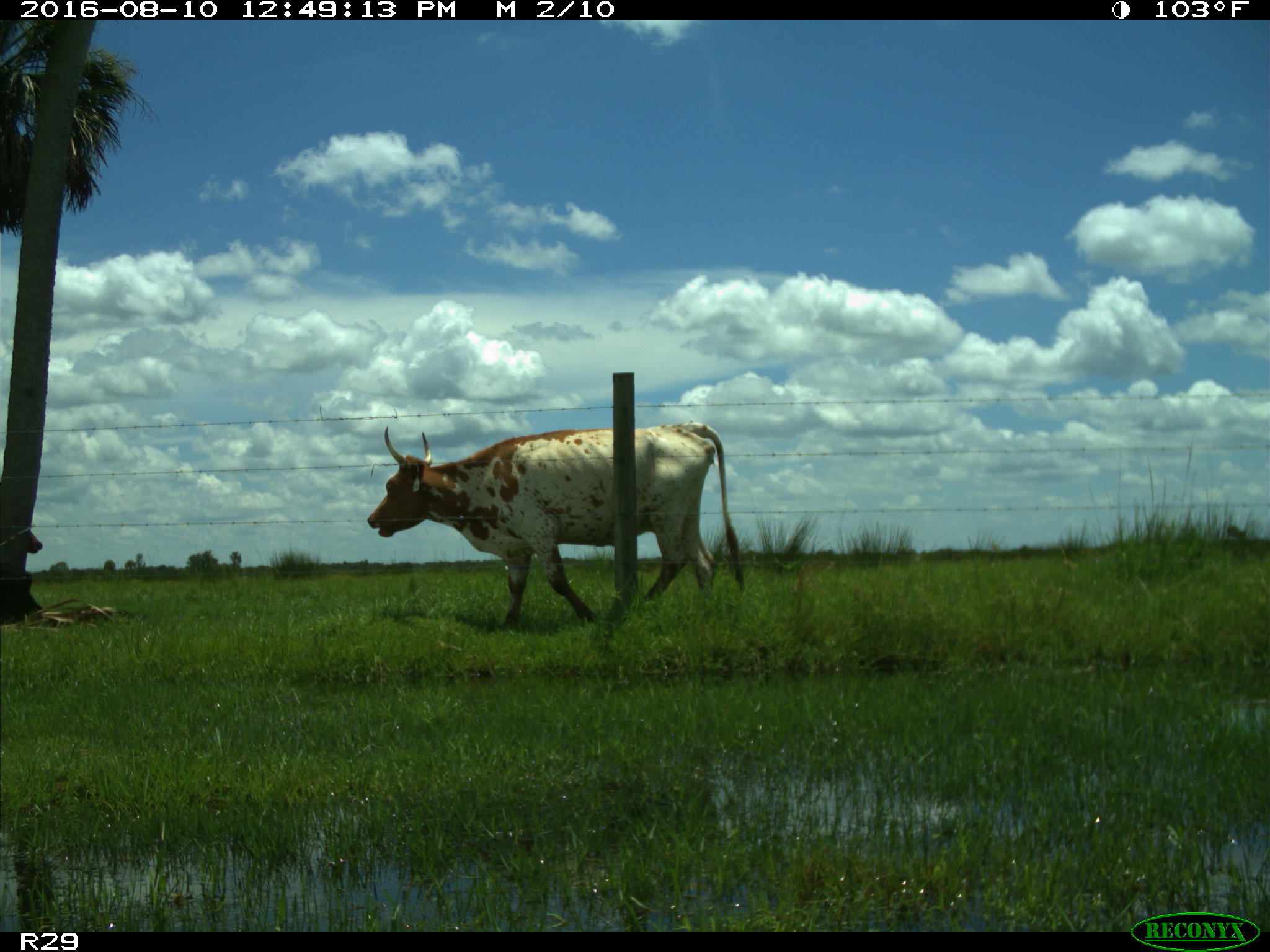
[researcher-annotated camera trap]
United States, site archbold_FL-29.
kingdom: Animalia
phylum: Chordata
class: Mammalia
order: Artiodactyla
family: Bovidae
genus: Bos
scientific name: Bos taurus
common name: domestic cow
Bos taurus (domestic cow).